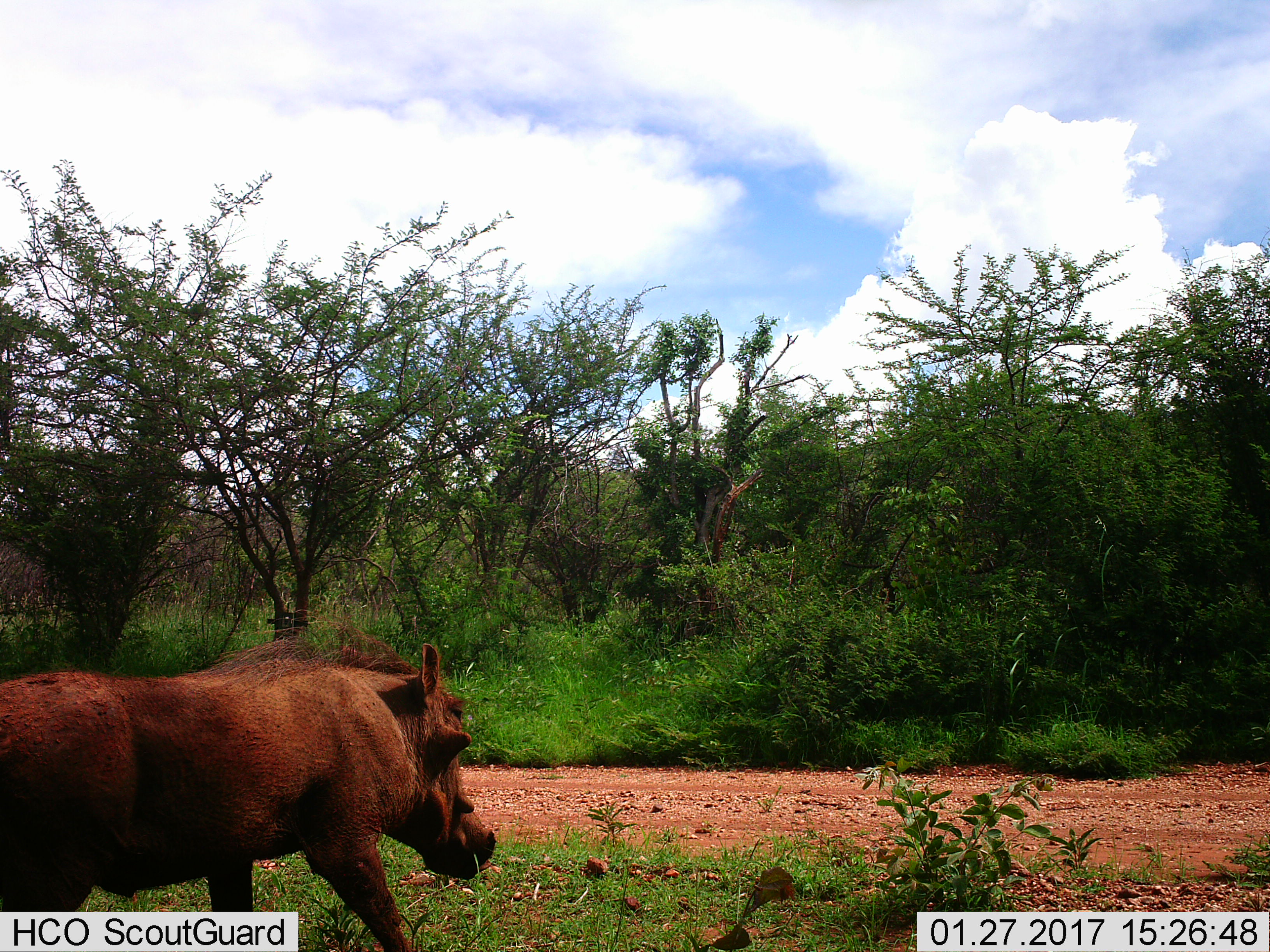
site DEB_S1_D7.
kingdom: Animalia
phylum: Chordata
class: Mammalia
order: Artiodactyla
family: Suidae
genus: Phacochoerus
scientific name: Phacochoerus africanus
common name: warthog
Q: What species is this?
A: Warthog (Phacochoerus africanus).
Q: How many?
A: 1.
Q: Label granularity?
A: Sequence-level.